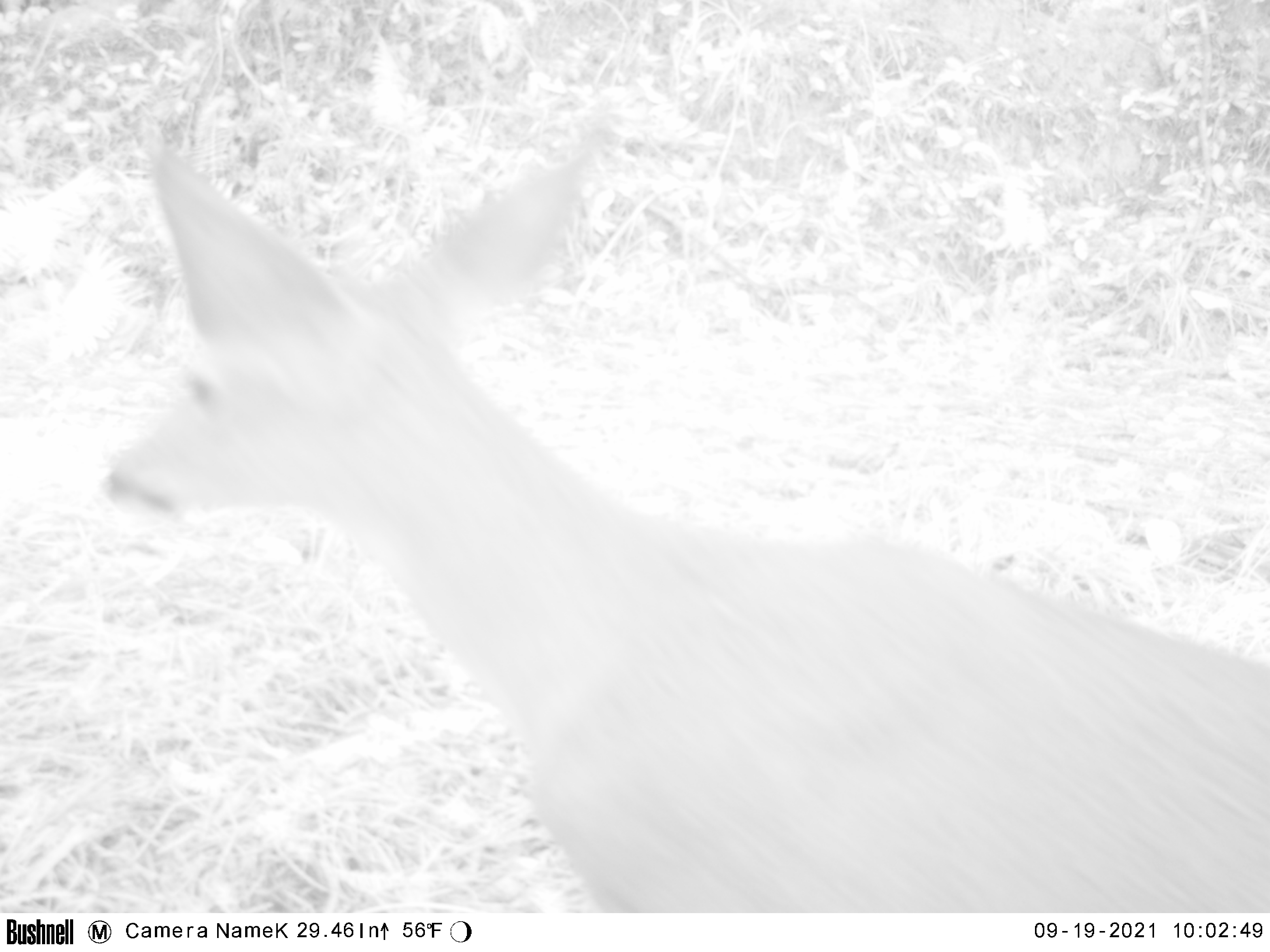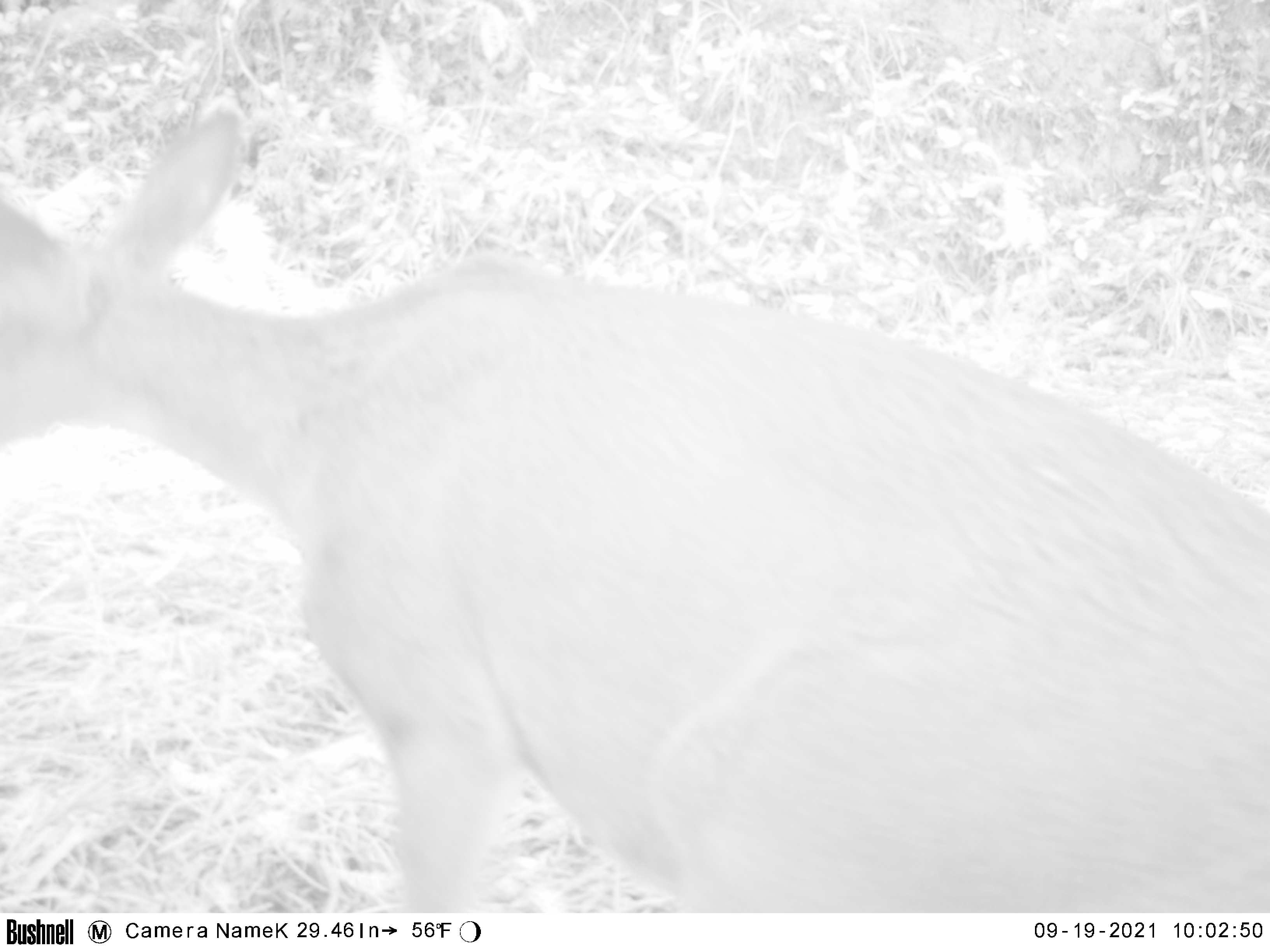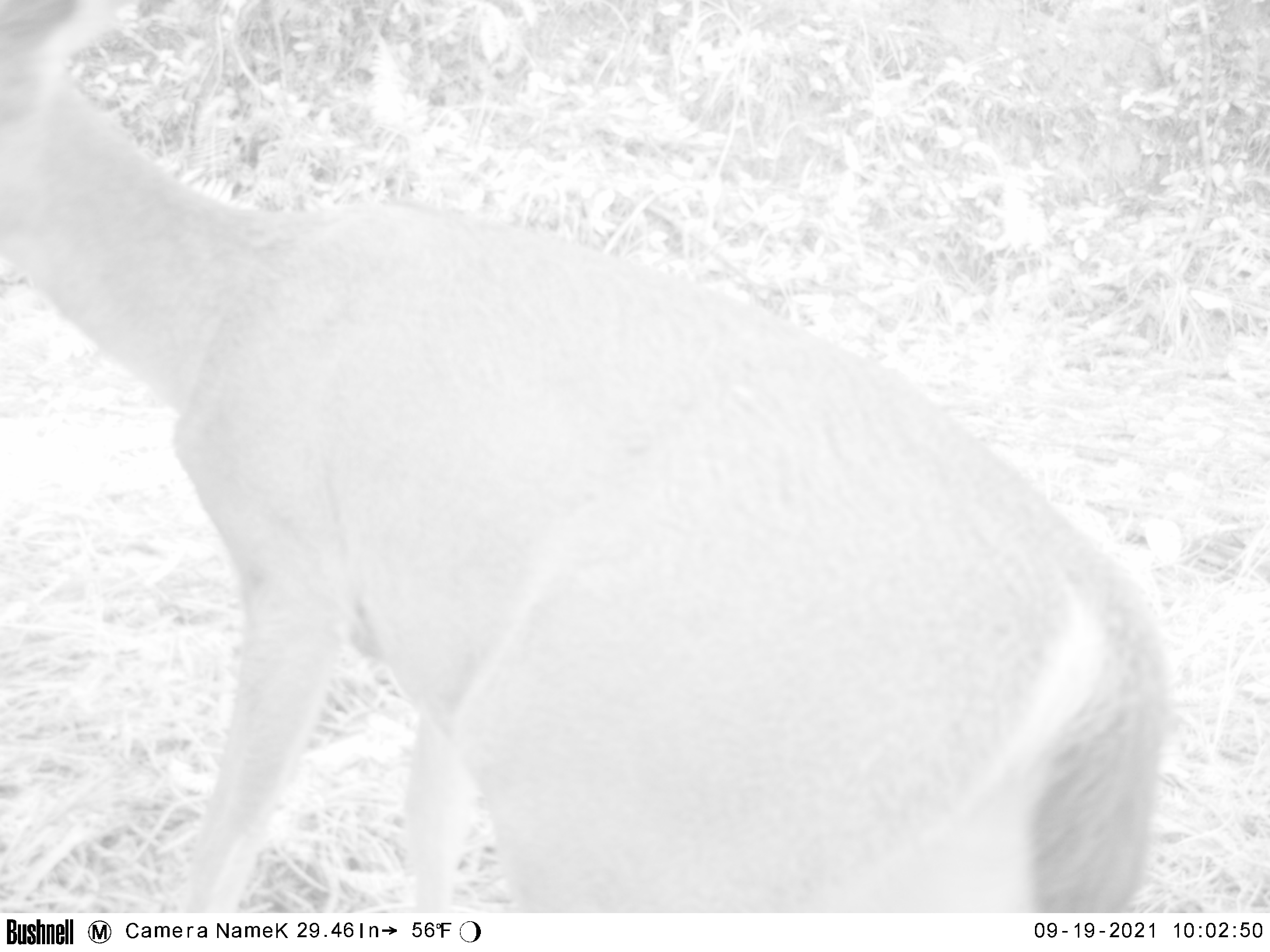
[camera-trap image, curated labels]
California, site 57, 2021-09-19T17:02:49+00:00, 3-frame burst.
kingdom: Animalia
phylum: Chordata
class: Mammalia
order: Artiodactyla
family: Cervidae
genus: Odocoileus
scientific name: Odocoileus hemionus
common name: mule deer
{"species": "mule deer (Odocoileus hemionus)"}